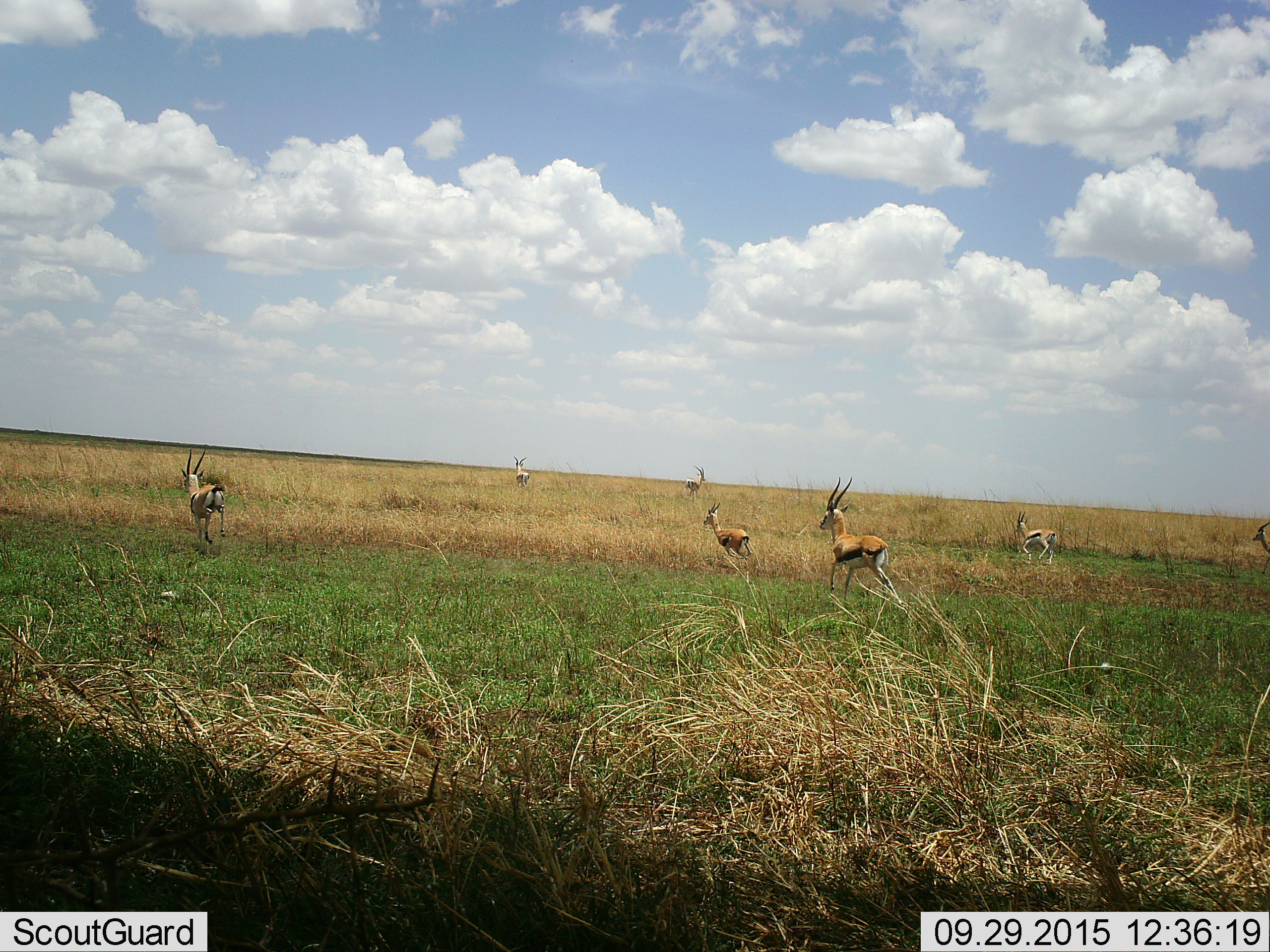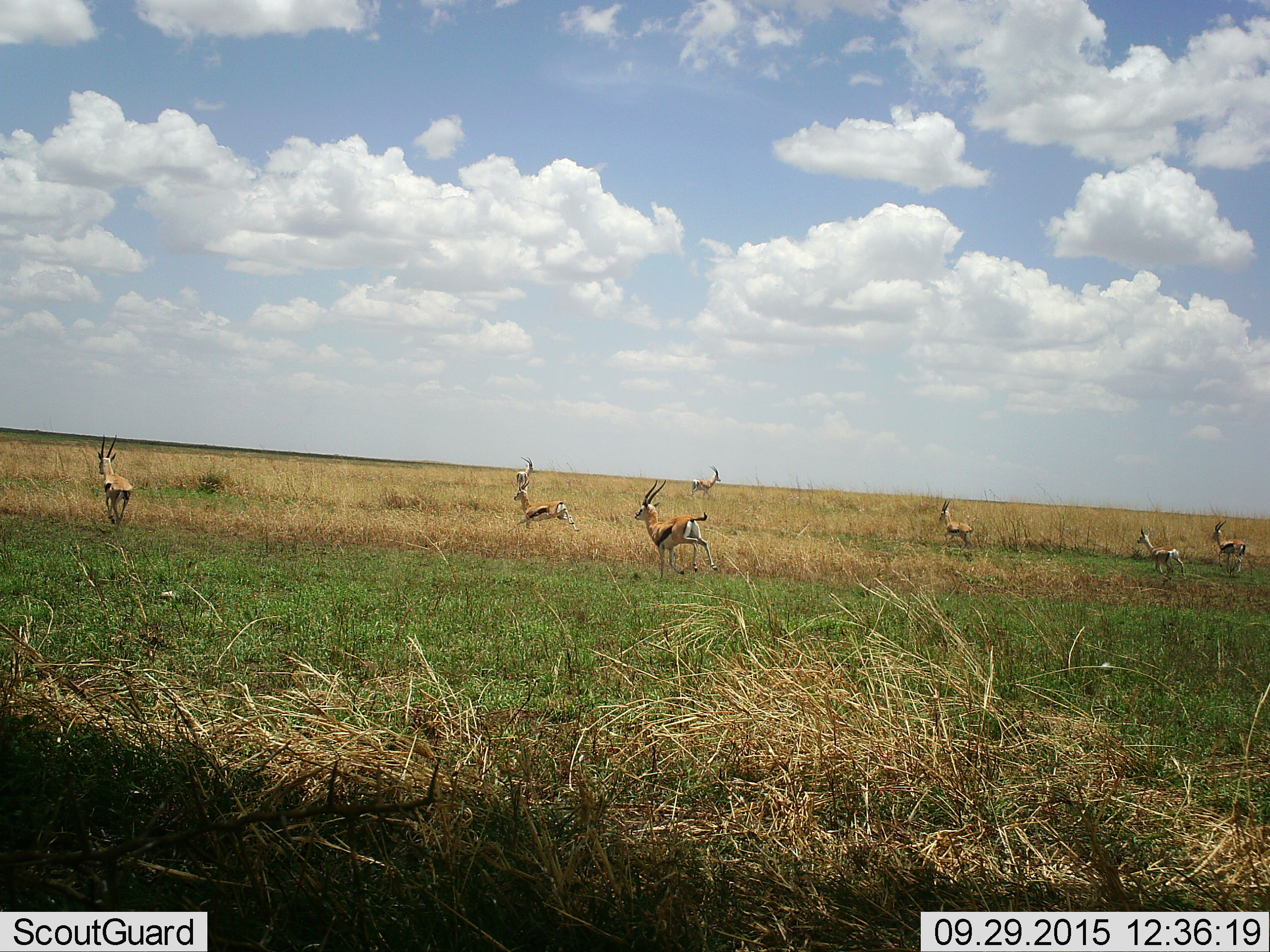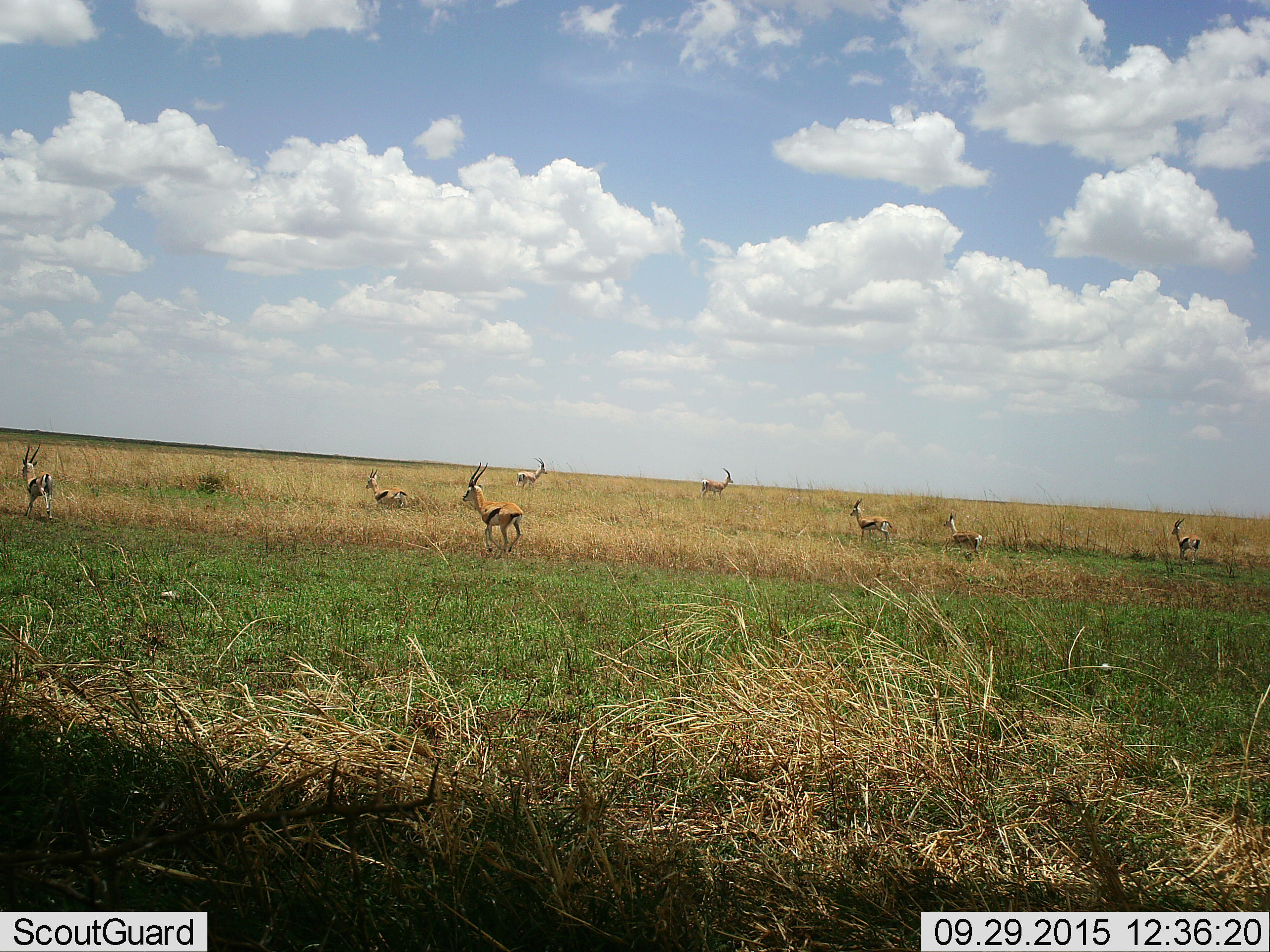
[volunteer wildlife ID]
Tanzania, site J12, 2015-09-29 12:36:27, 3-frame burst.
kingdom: Animalia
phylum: Chordata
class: Mammalia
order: Artiodactyla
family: Bovidae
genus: Eudorcas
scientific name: Eudorcas thomsonii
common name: thomson's gazelle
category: gazellethomsons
Gazellethomsons (thomson's gazelle) (Eudorcas thomsonii), count 8. Behavior (volunteer vote fractions): standing 12%, resting 12%, moving 100%, interacting 0%. Young present (vote fraction): 12%. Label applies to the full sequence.